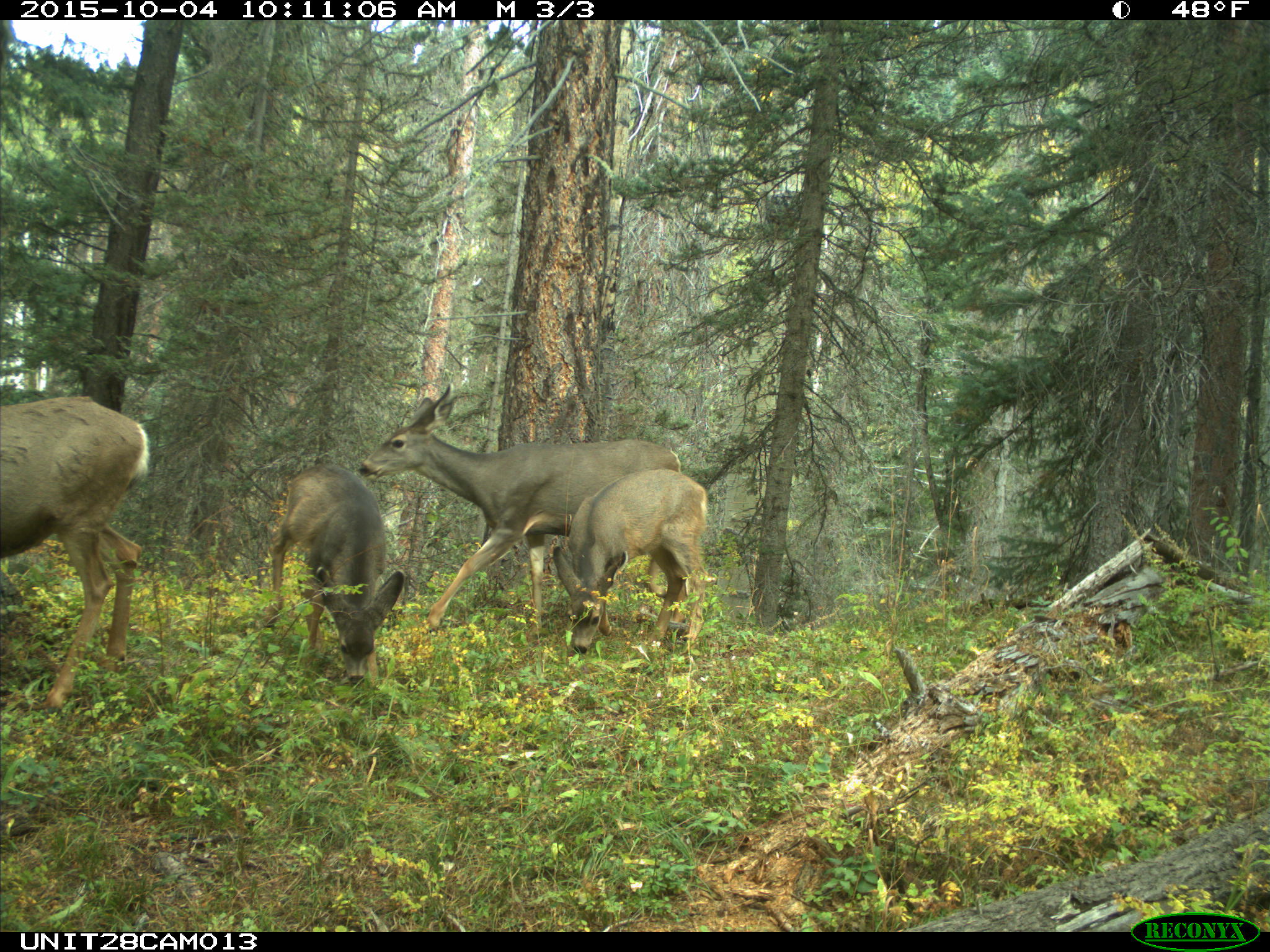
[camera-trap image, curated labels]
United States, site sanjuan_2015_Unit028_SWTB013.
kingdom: Animalia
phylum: Chordata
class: Mammalia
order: Artiodactyla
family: Cervidae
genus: Odocoileus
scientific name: Odocoileus hemionus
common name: mule deer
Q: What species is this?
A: Odocoileus hemionus (mule deer).